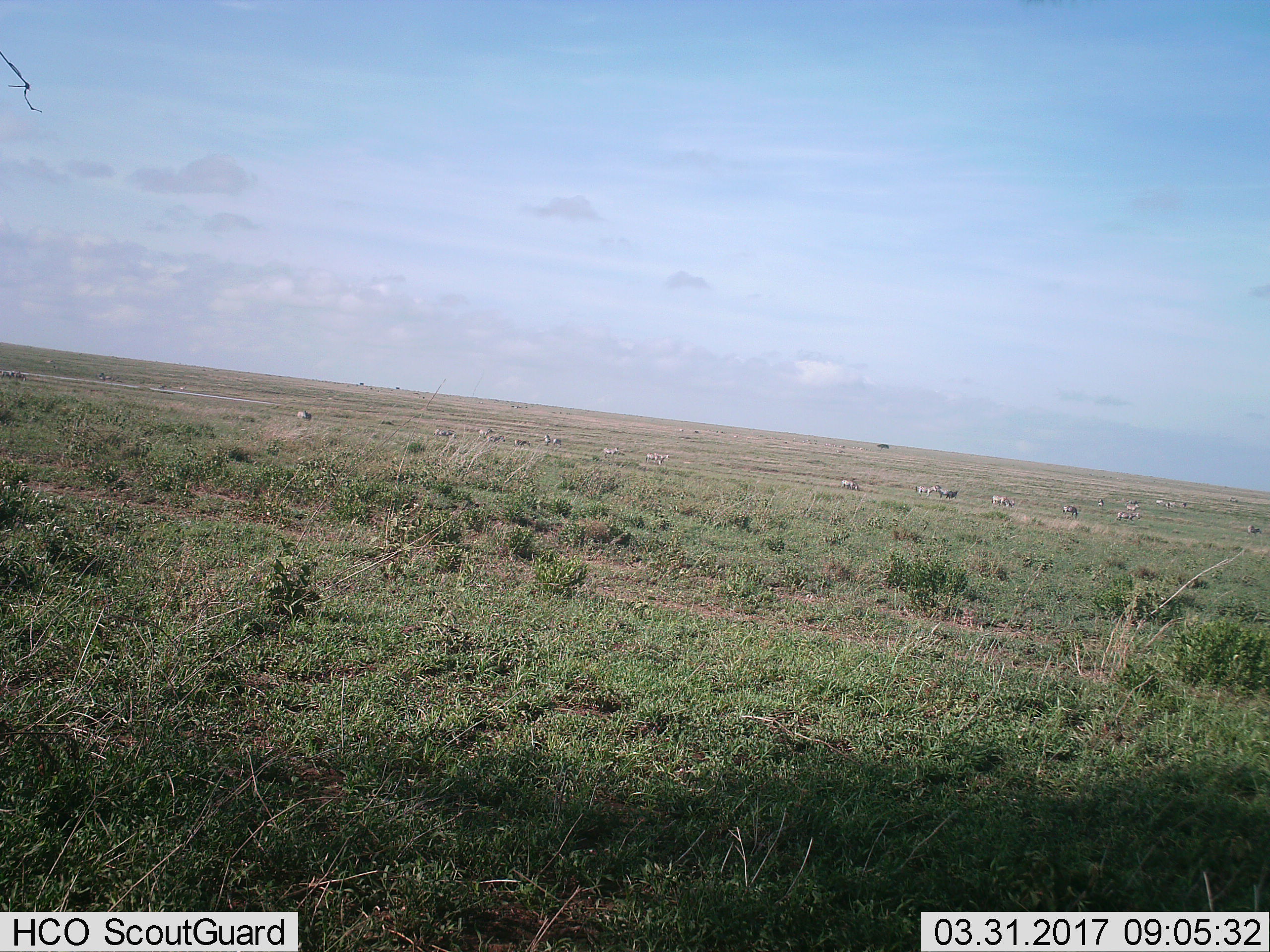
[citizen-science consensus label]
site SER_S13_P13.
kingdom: Animalia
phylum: Chordata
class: Mammalia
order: Perissodactyla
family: Equidae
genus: Equus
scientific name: Equus quagga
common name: plains zebra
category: zebraplains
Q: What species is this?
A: Zebraplains (plains zebra) (Equus quagga).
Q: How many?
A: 11-50.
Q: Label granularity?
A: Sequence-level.